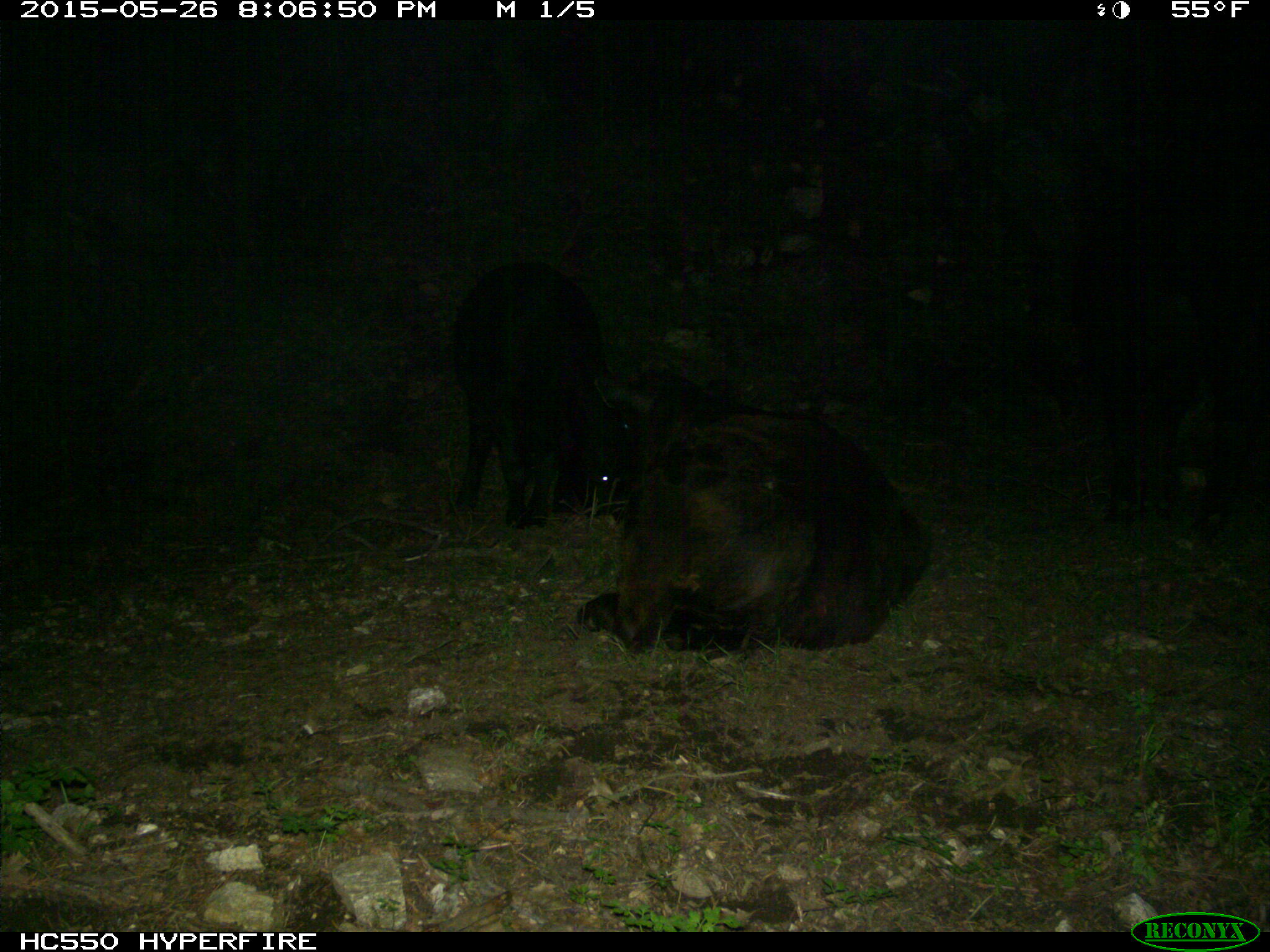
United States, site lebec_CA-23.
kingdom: Animalia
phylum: Chordata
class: Mammalia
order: Artiodactyla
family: Bovidae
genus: Bos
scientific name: Bos taurus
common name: domestic cow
Bos taurus (domestic cow).